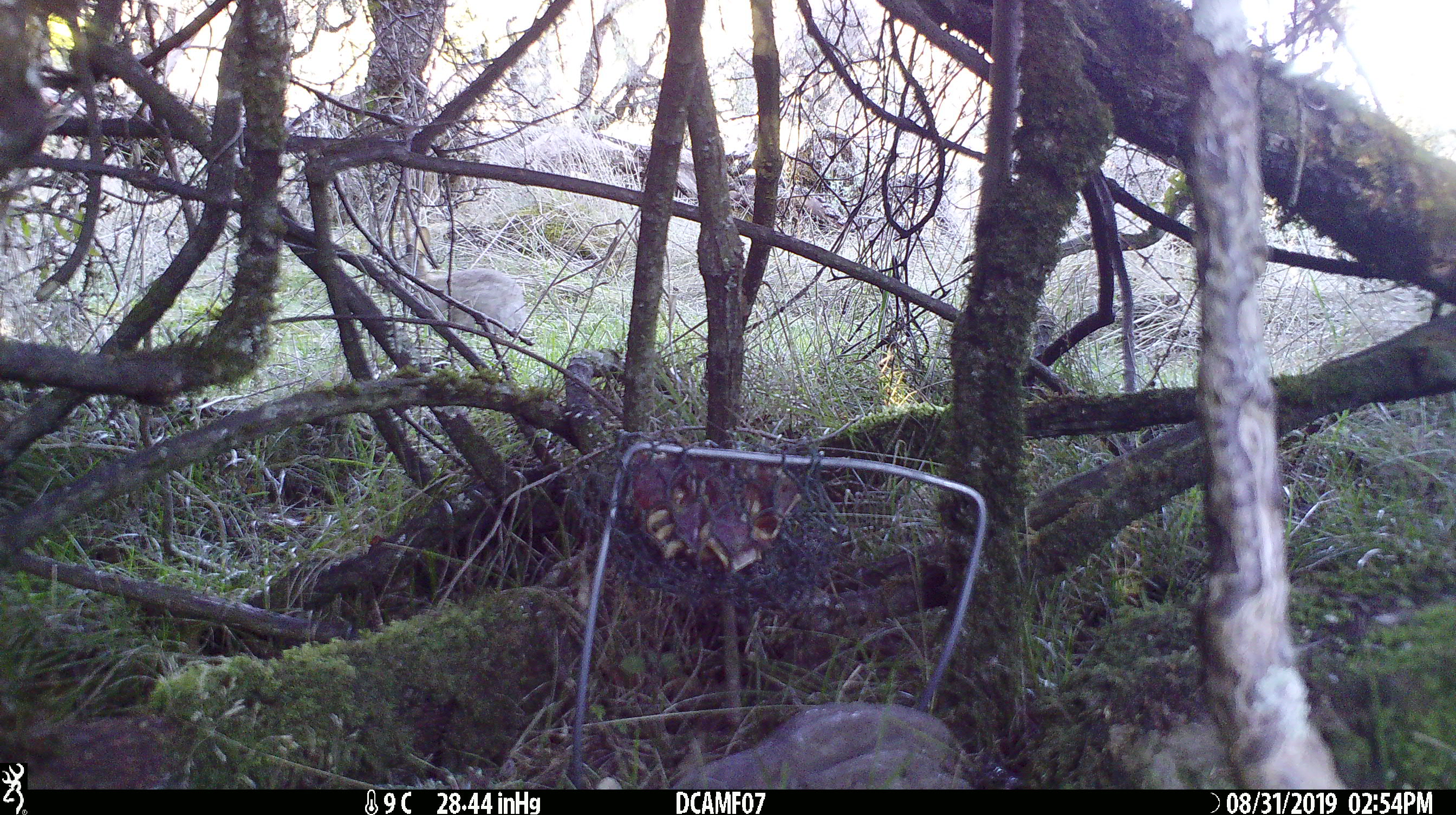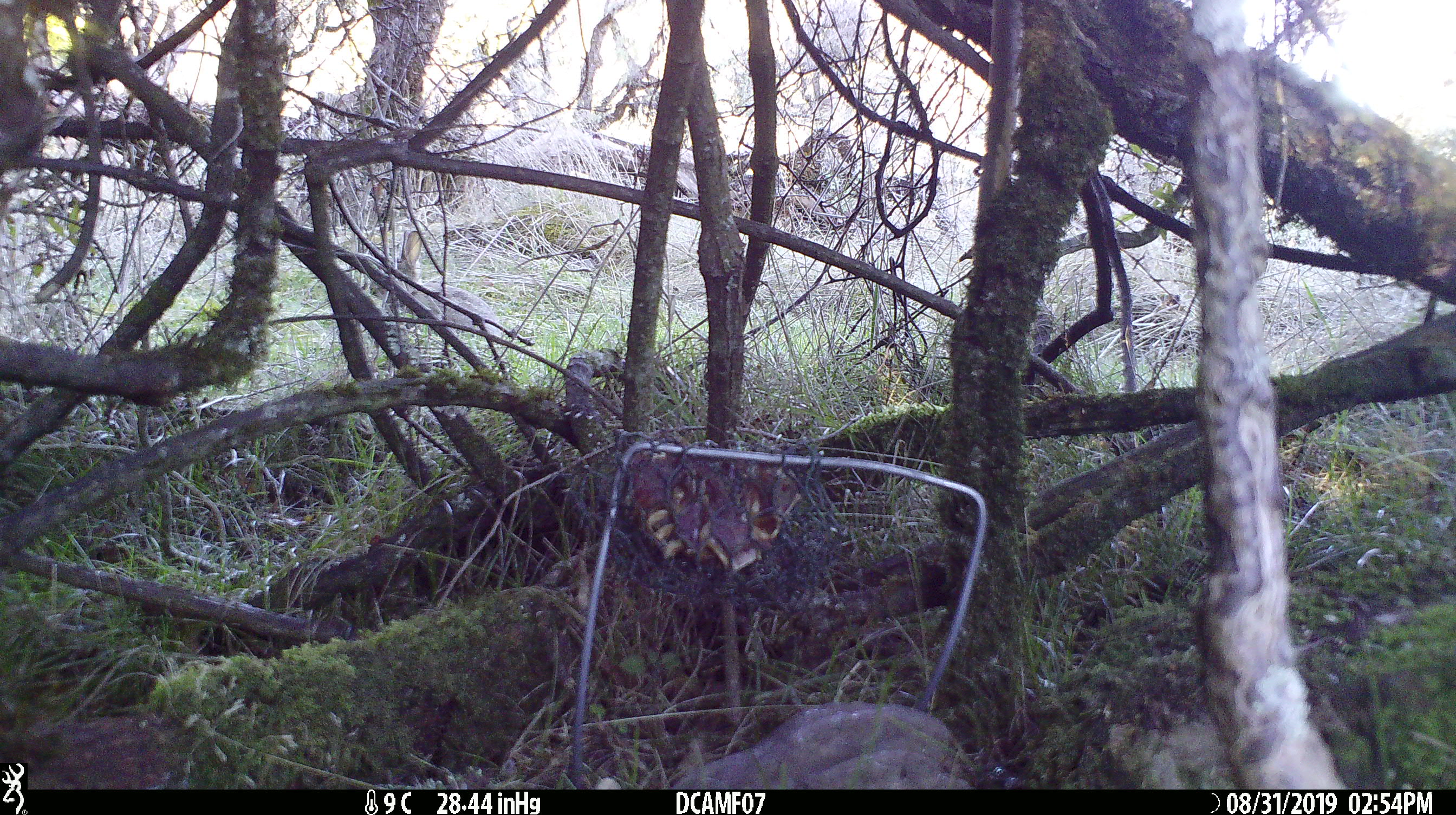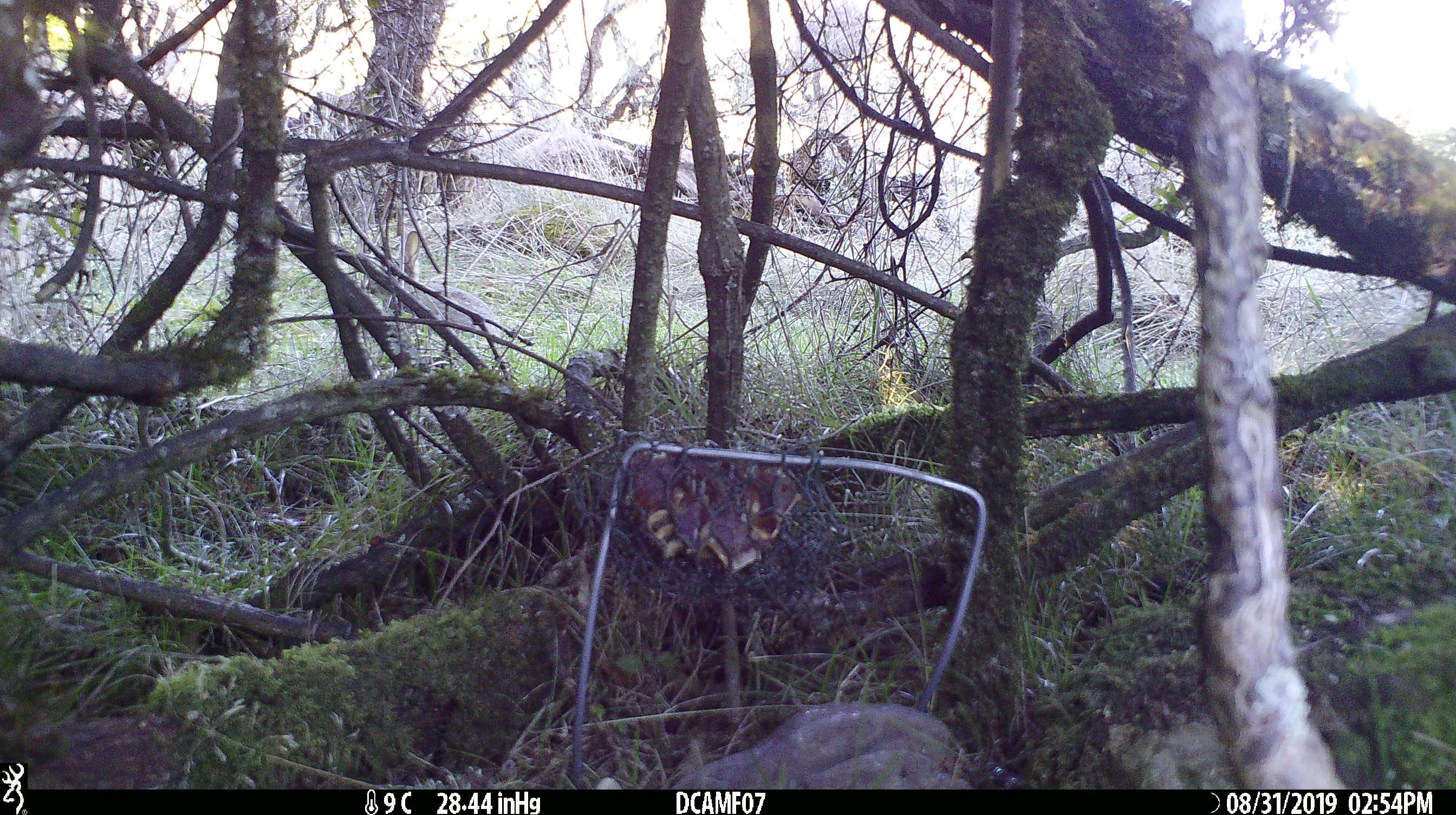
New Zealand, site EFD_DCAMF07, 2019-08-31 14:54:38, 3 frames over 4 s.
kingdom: Animalia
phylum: Chordata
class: Mammalia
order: Lagomorpha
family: Leporidae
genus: Oryctolagus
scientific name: Oryctolagus cuniculus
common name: european rabbit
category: rabbit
Rabbit (european rabbit) (Oryctolagus cuniculus).